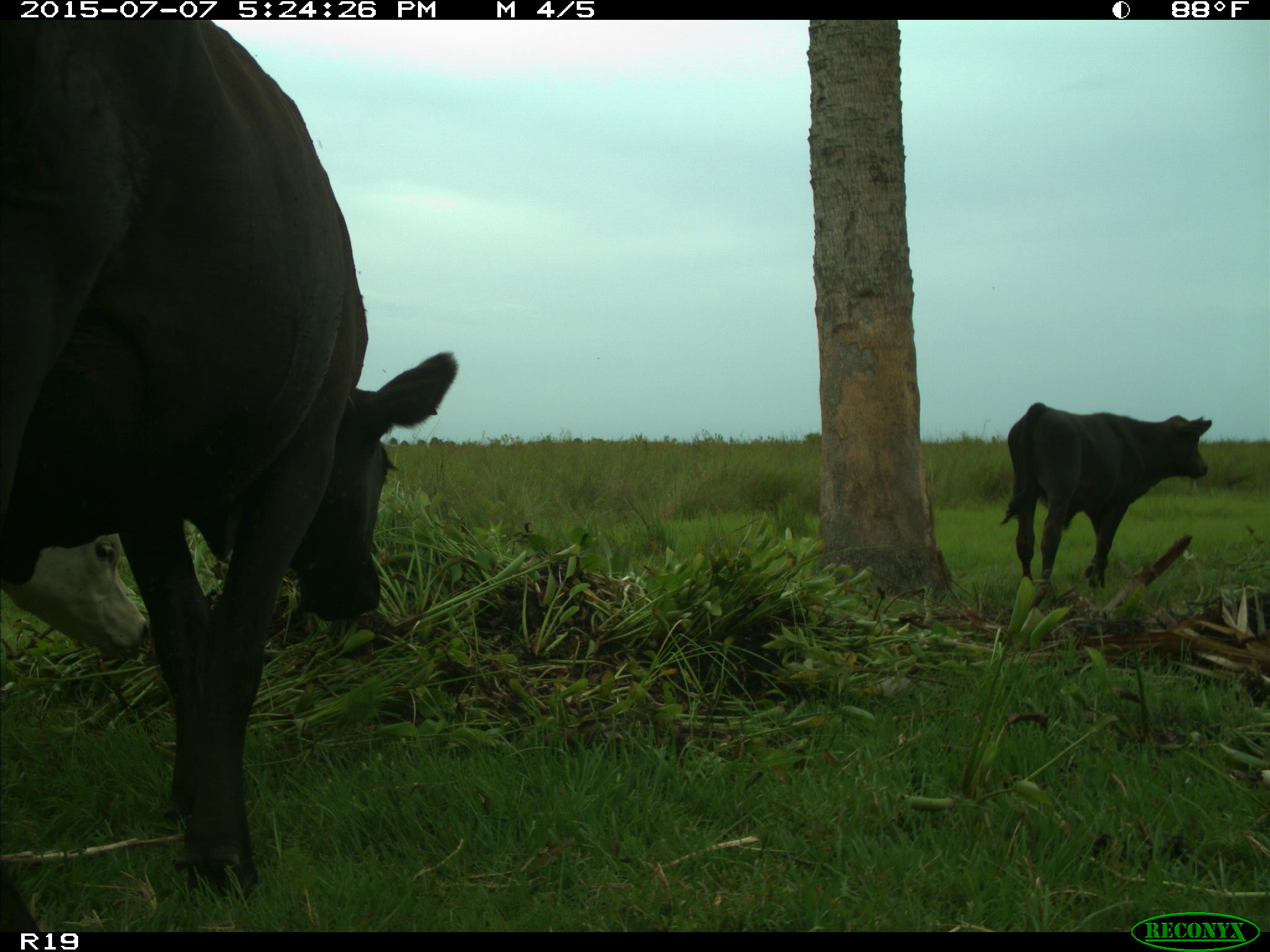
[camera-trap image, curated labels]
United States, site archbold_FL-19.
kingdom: Animalia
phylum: Chordata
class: Mammalia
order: Artiodactyla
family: Bovidae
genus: Bos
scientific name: Bos taurus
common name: domestic cow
Bos taurus (domestic cow).